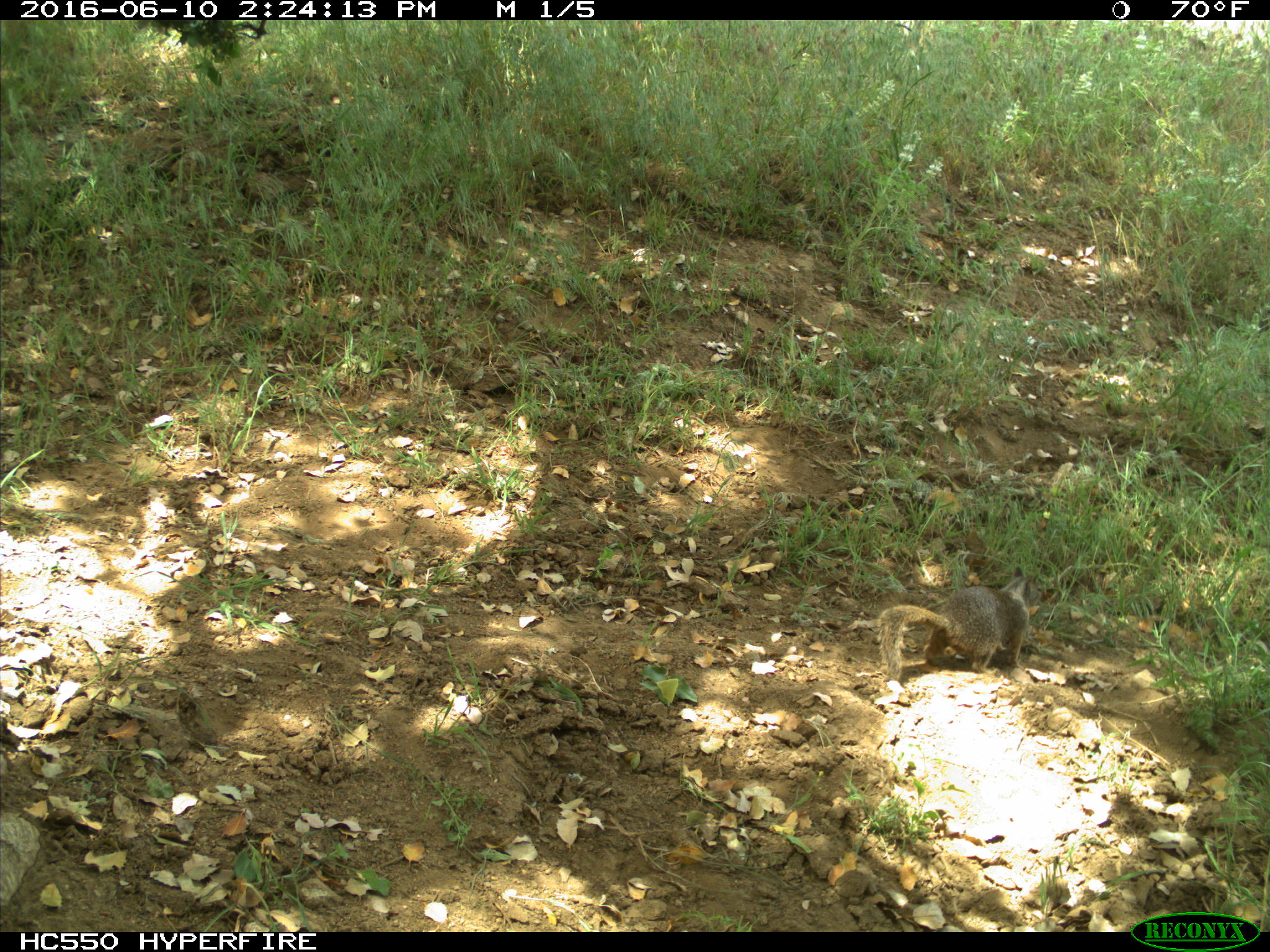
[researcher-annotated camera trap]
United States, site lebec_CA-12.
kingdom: Animalia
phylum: Chordata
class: Mammalia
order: Rodentia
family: Sciuridae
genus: Otospermophilus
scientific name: Otospermophilus beecheyi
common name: california ground squirrel